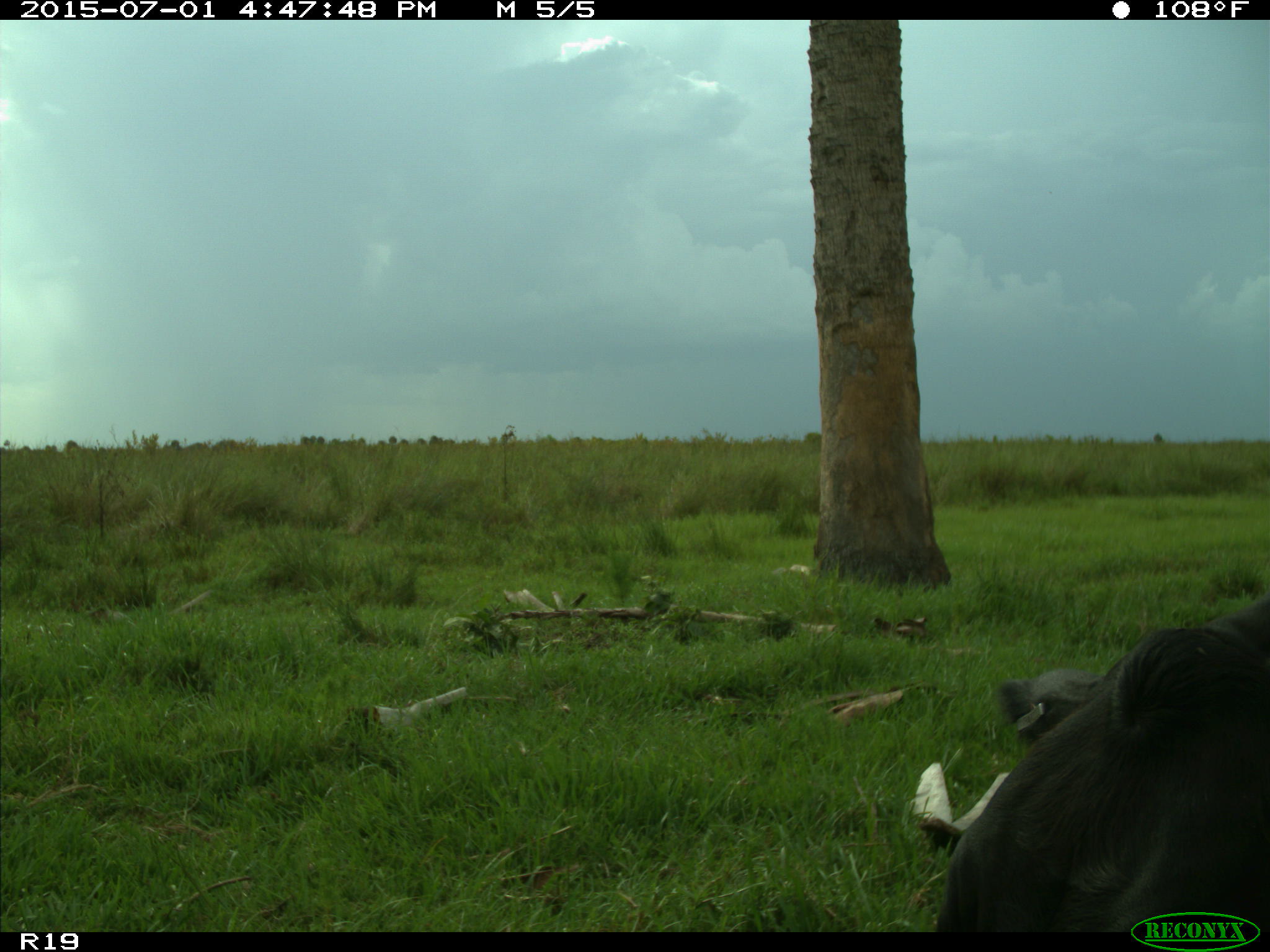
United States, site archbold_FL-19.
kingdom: Animalia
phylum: Chordata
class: Mammalia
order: Artiodactyla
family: Bovidae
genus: Bos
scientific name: Bos taurus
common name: domestic cow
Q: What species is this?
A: Bos taurus (domestic cow).